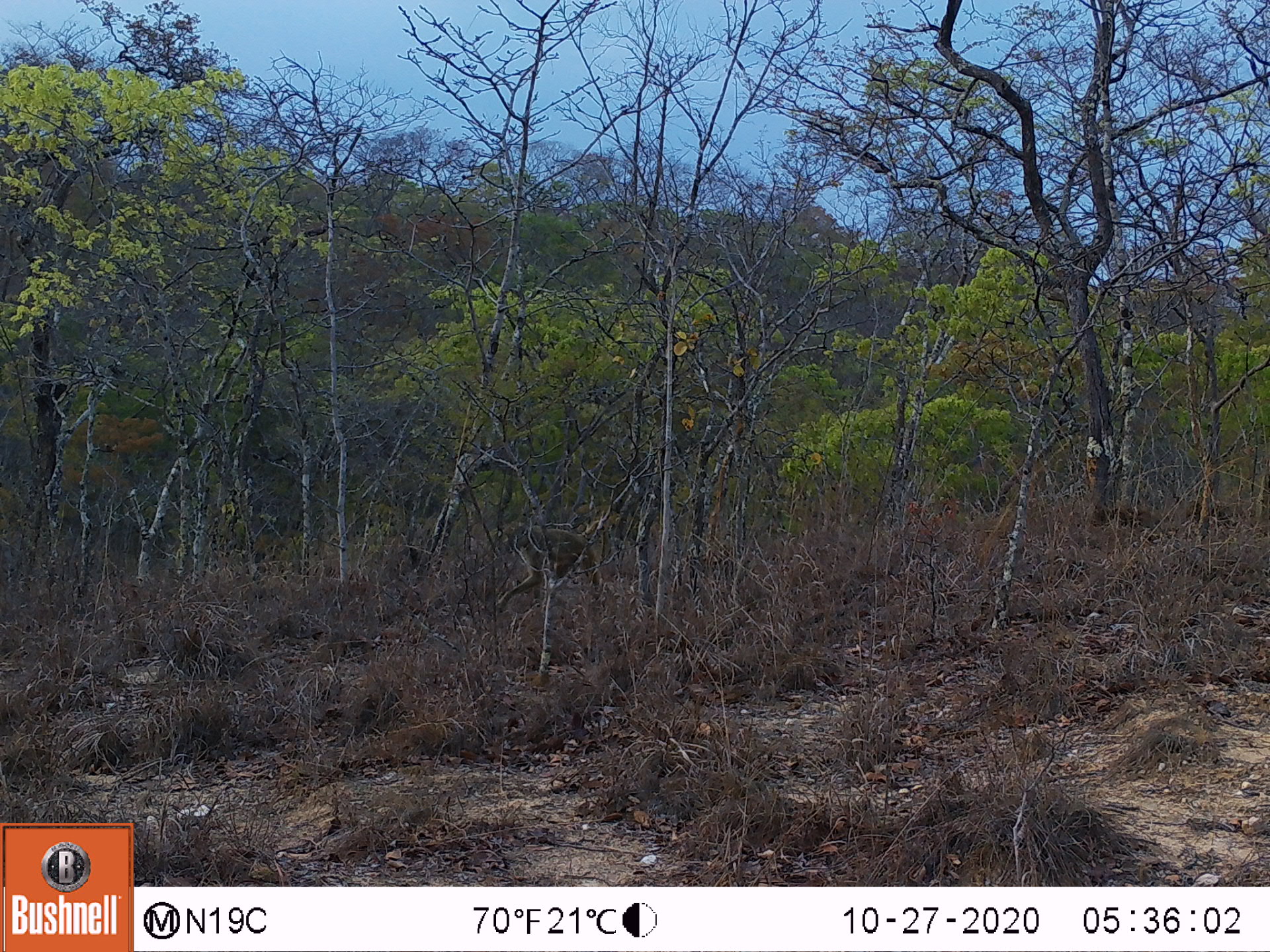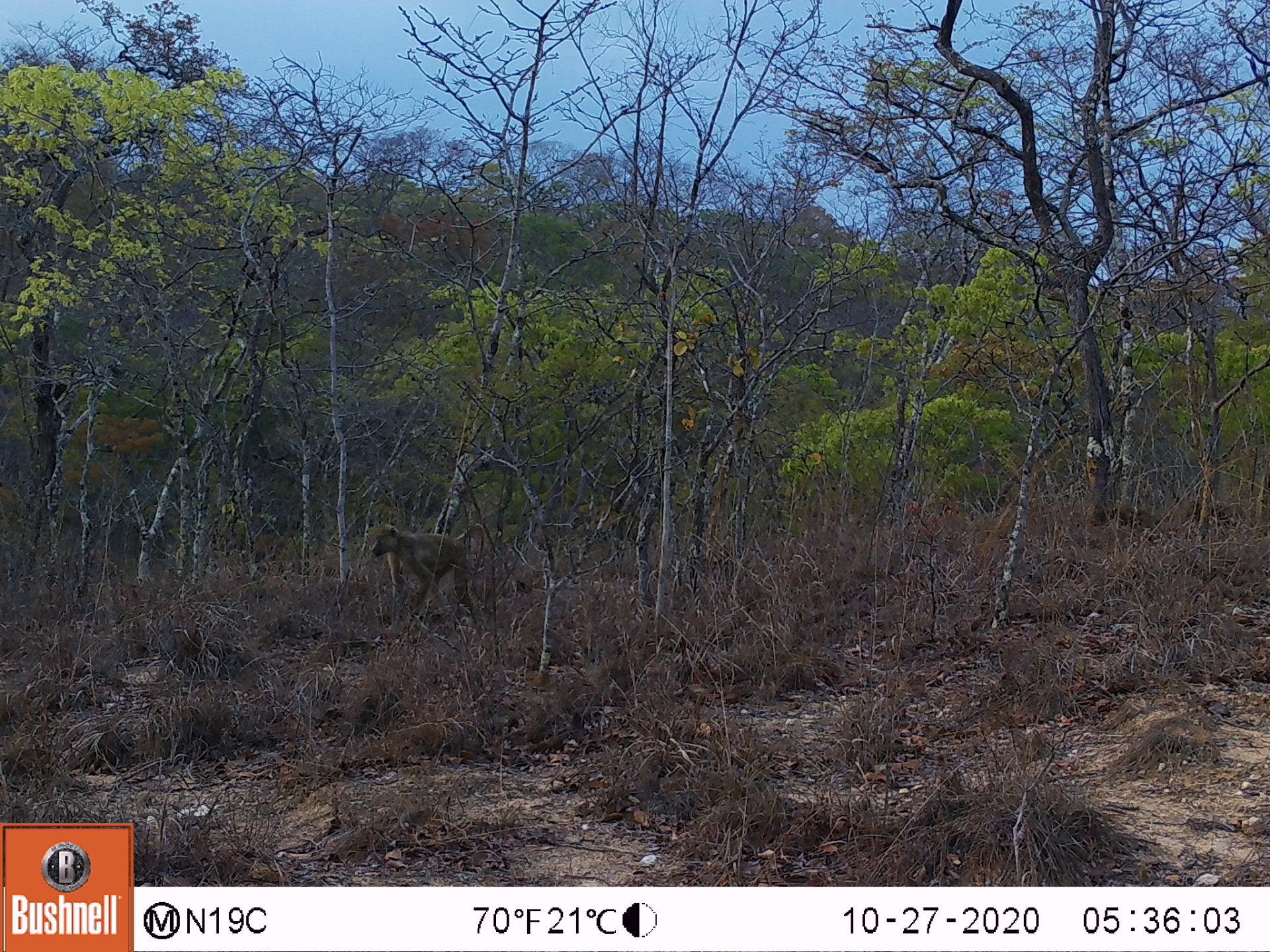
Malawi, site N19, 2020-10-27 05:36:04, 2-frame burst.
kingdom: Animalia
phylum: Chordata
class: Mammalia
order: Primates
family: Cercopithecidae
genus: Papio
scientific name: Papio cynocephalus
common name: yellow baboon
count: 1